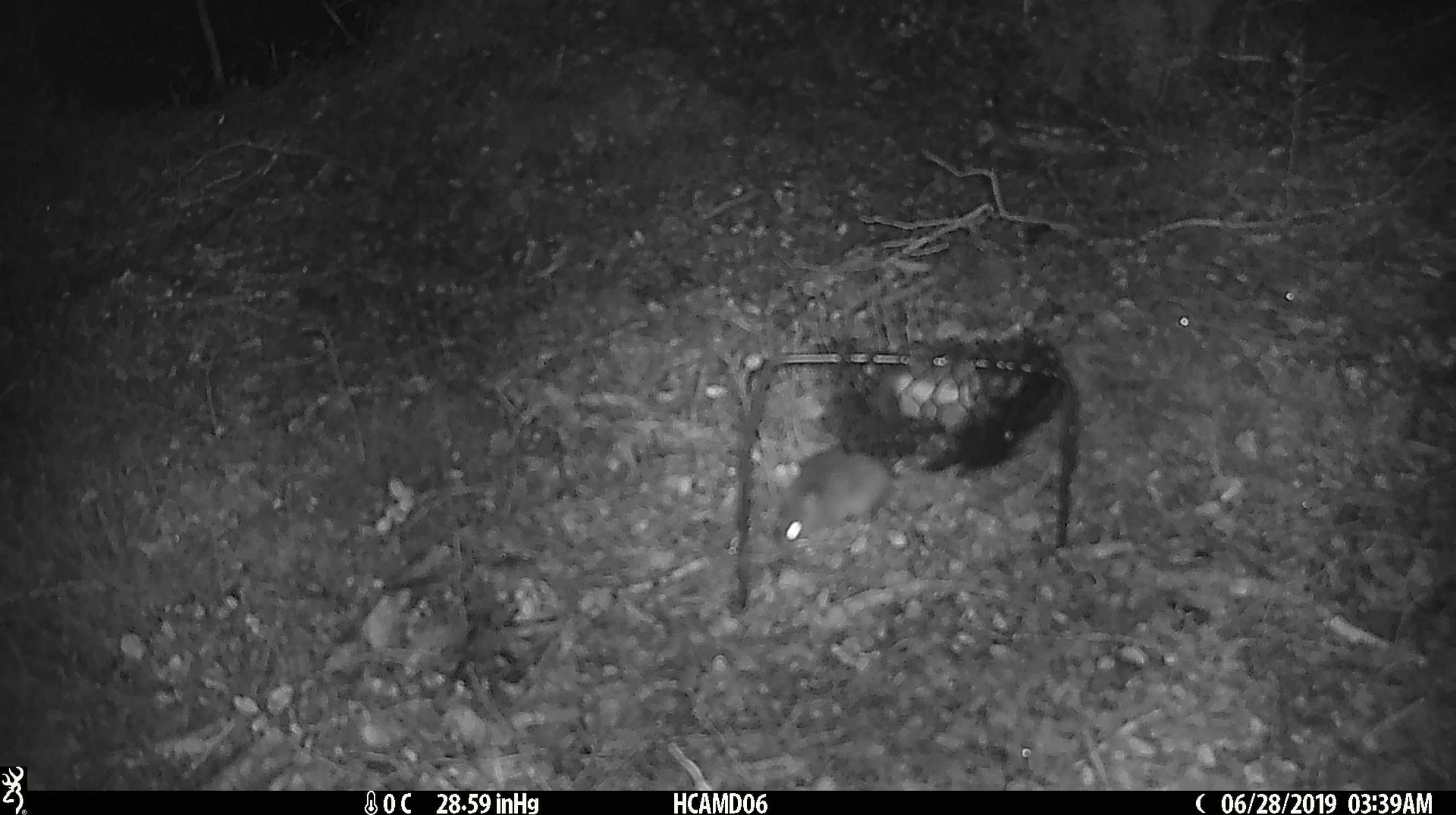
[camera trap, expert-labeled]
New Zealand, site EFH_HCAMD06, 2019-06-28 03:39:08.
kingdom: Animalia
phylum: Chordata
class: Mammalia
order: Rodentia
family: Muridae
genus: Mus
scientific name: Mus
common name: mouse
Mouse (Mus).